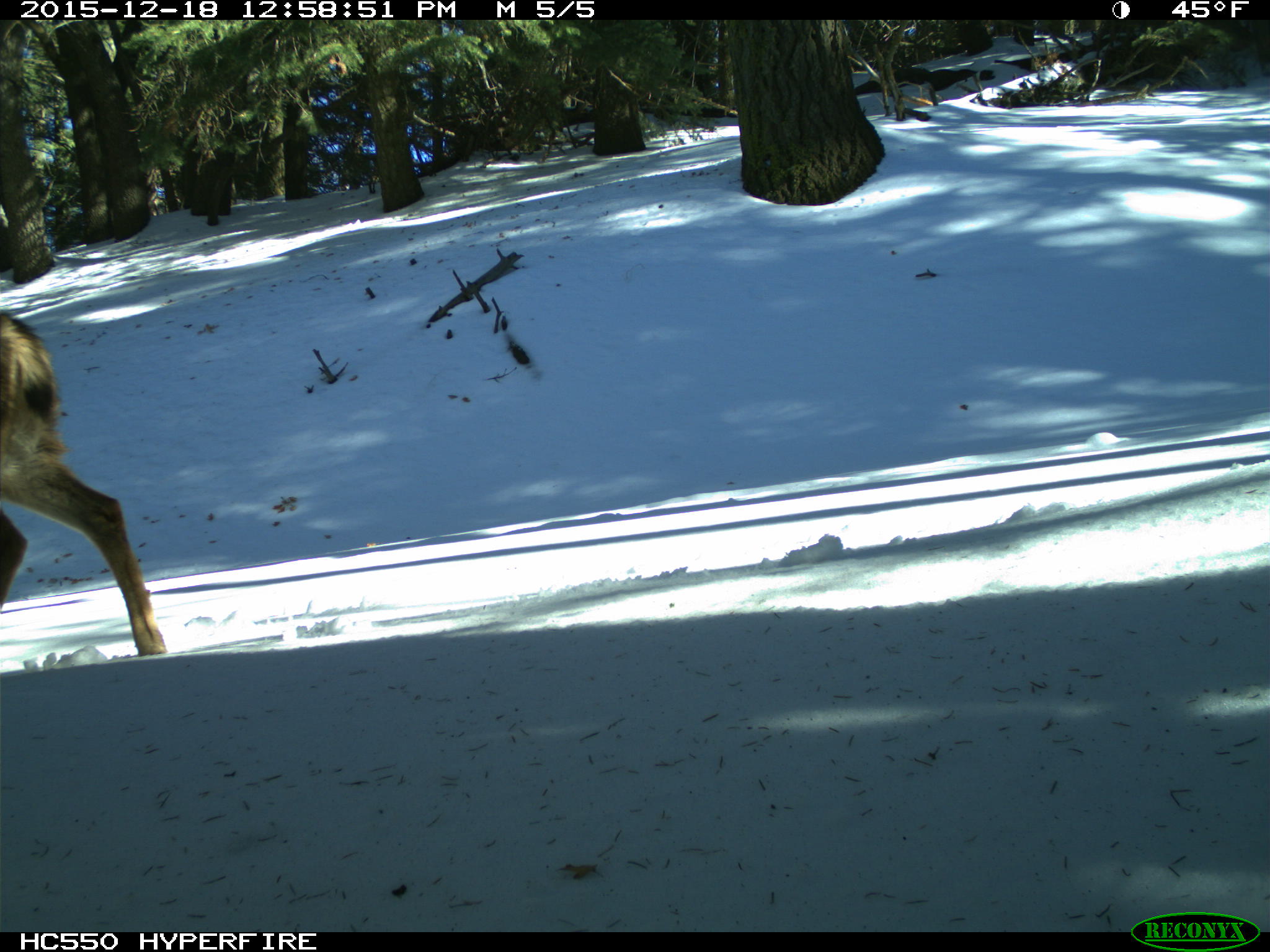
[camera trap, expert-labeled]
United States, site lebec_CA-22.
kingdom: Animalia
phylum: Chordata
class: Mammalia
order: Artiodactyla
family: Cervidae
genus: Odocoileus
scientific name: Odocoileus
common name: deer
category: unidentified deer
Unidentified deer (deer) (Odocoileus).